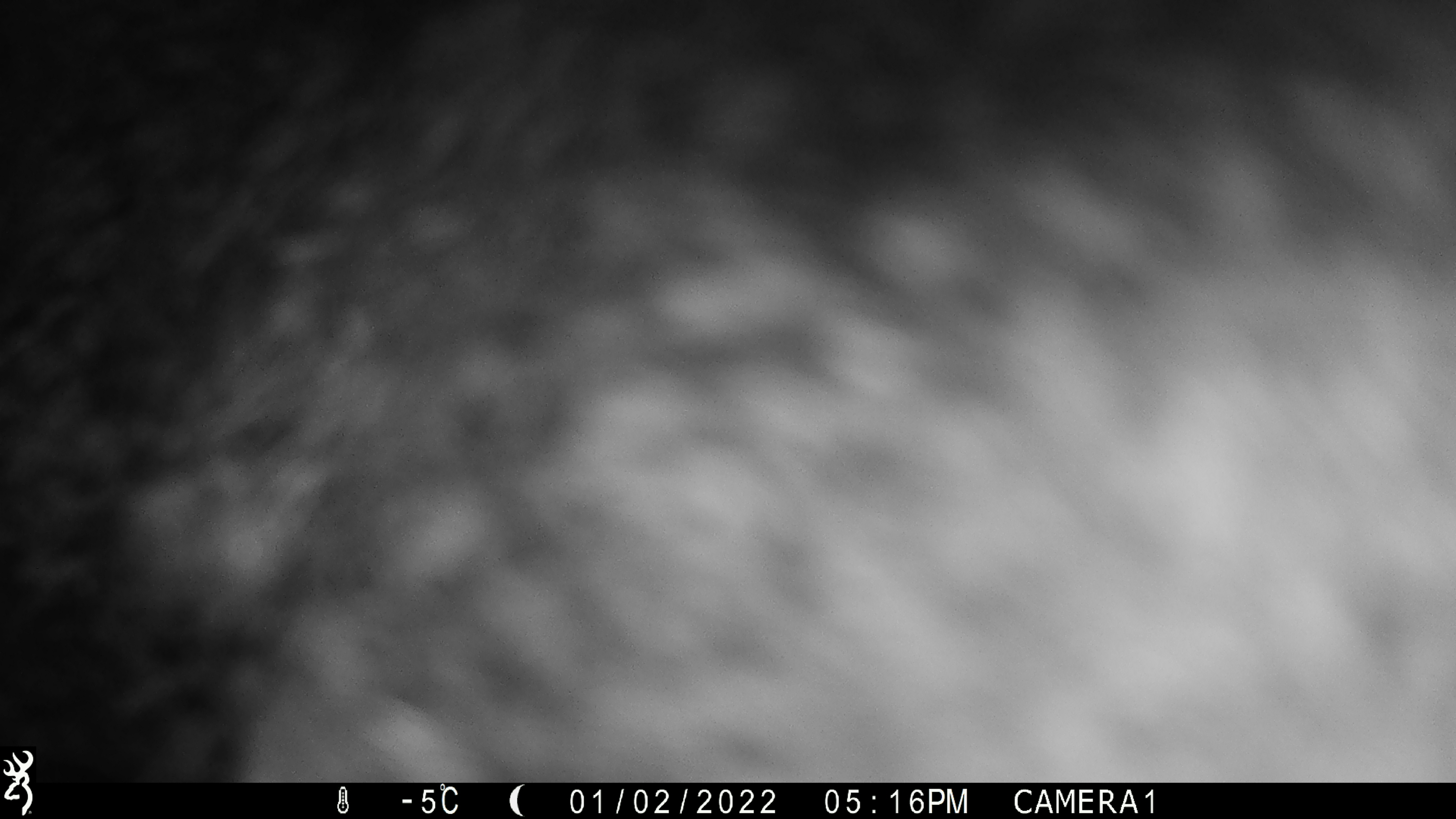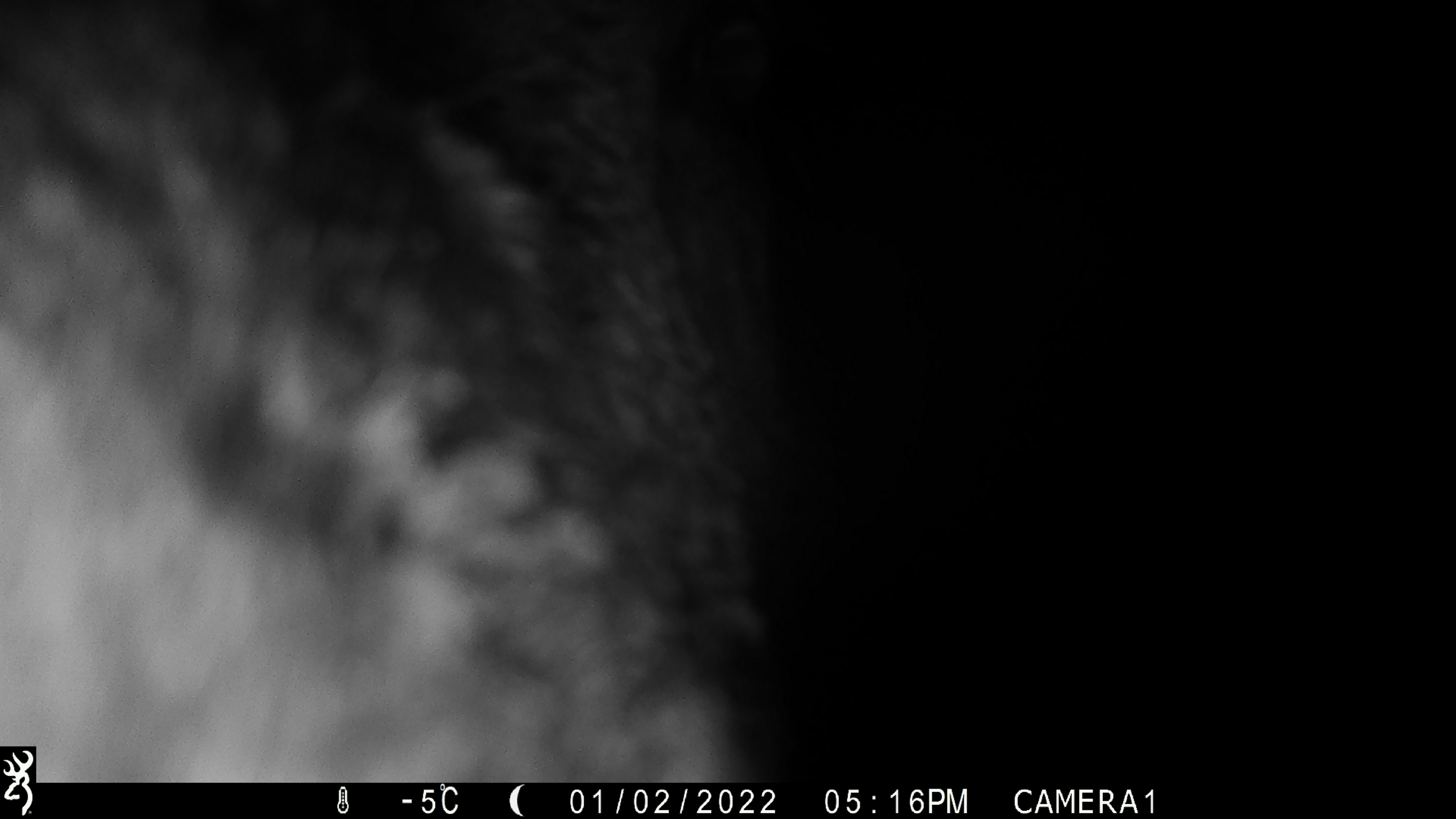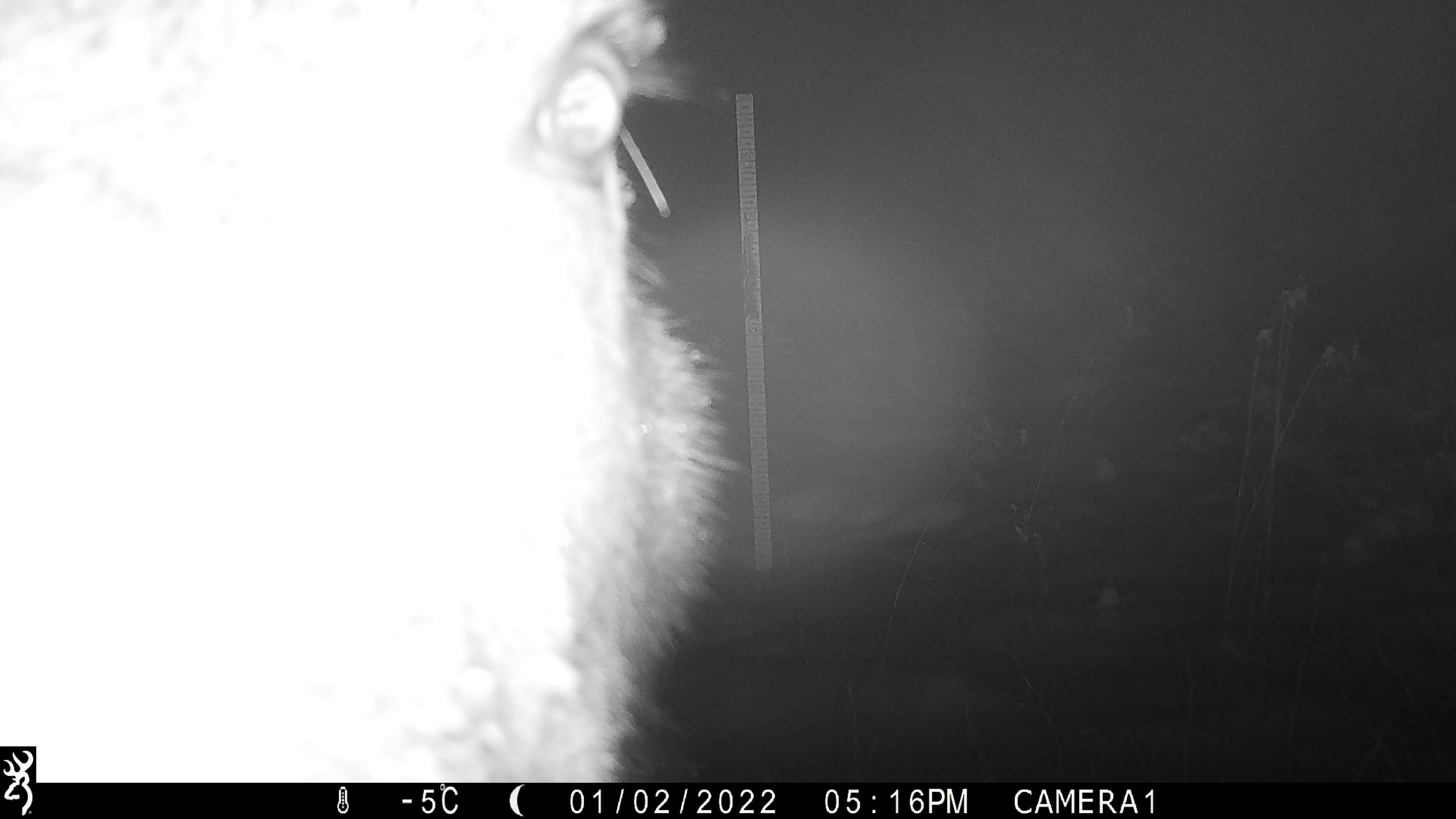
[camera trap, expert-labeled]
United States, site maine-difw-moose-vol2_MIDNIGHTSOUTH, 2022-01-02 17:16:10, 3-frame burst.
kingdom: Animalia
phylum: Chordata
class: Mammalia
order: Artiodactyla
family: Cervidae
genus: Alces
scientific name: Alces alces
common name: moose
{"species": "moose (Alces alces)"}